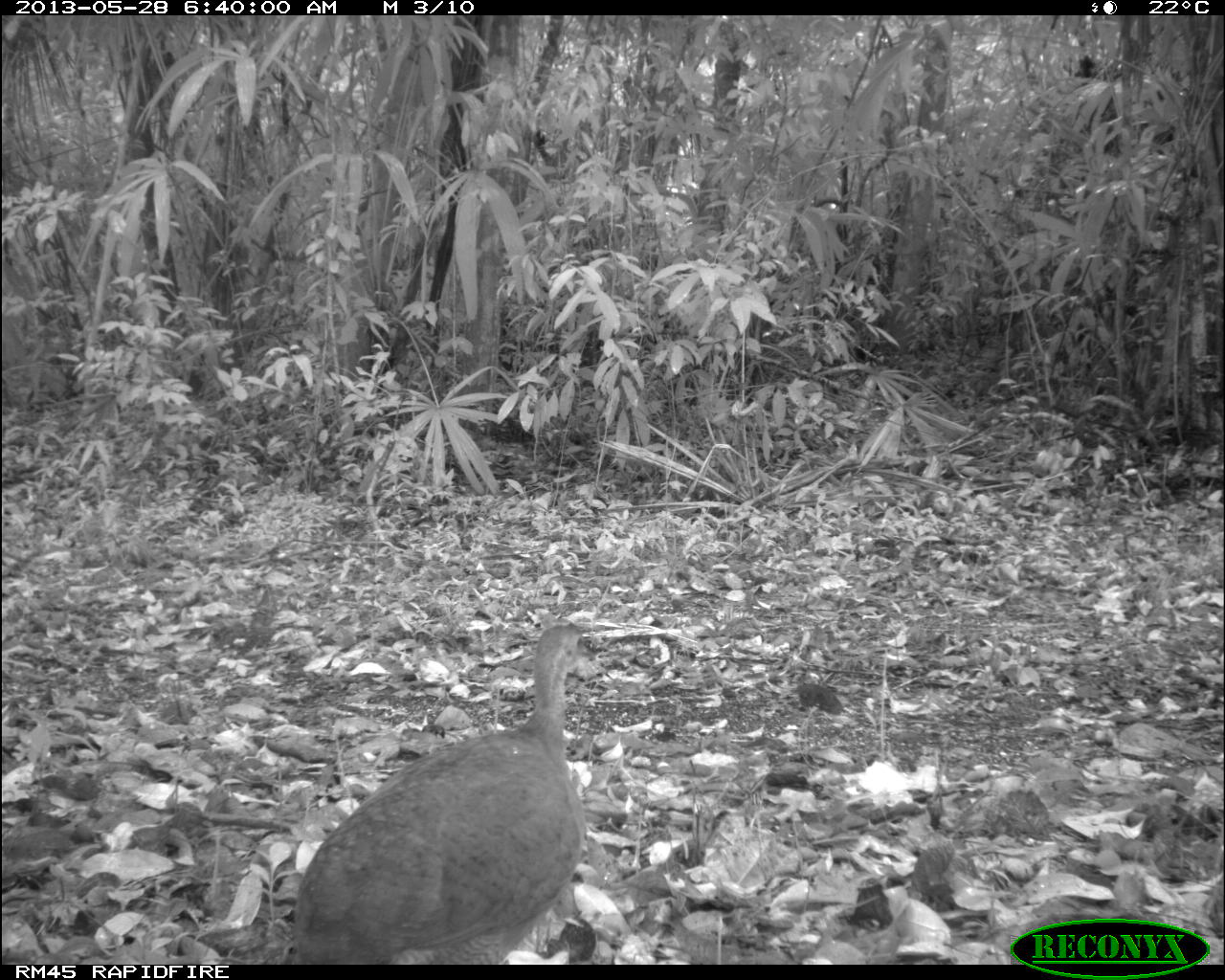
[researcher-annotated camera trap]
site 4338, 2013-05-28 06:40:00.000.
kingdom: Animalia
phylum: Chordata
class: Aves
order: Tinamiformes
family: Tinamidae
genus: Tinamus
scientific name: Tinamus major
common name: great tinamou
Tinamus major (great tinamou), count 1.